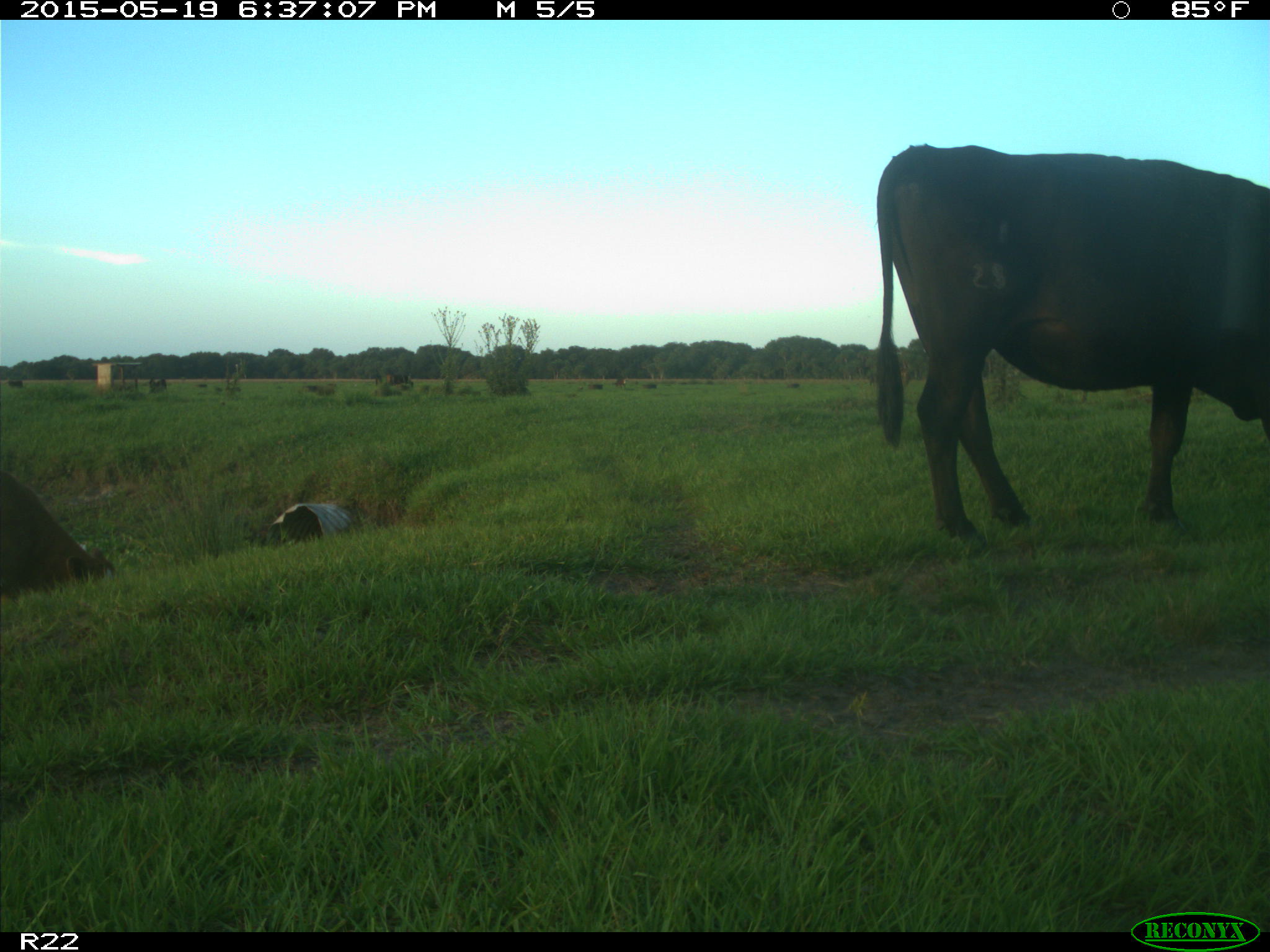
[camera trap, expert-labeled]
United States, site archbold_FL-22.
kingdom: Animalia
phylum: Chordata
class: Mammalia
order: Artiodactyla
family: Bovidae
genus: Bos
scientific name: Bos taurus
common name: domestic cow